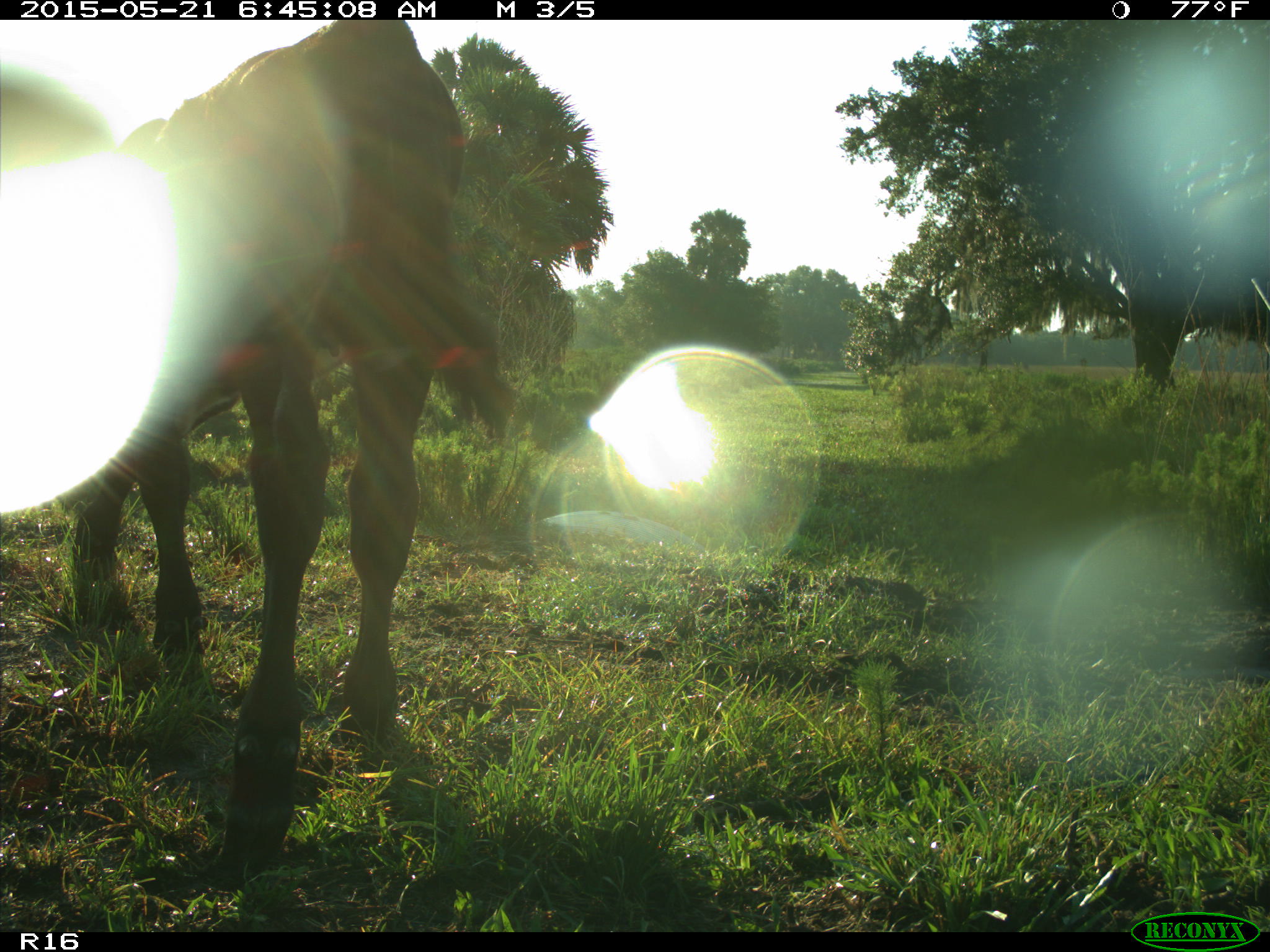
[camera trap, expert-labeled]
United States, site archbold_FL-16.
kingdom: Animalia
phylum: Chordata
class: Mammalia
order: Artiodactyla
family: Bovidae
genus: Bos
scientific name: Bos taurus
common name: domestic cow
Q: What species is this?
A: Bos taurus (domestic cow).